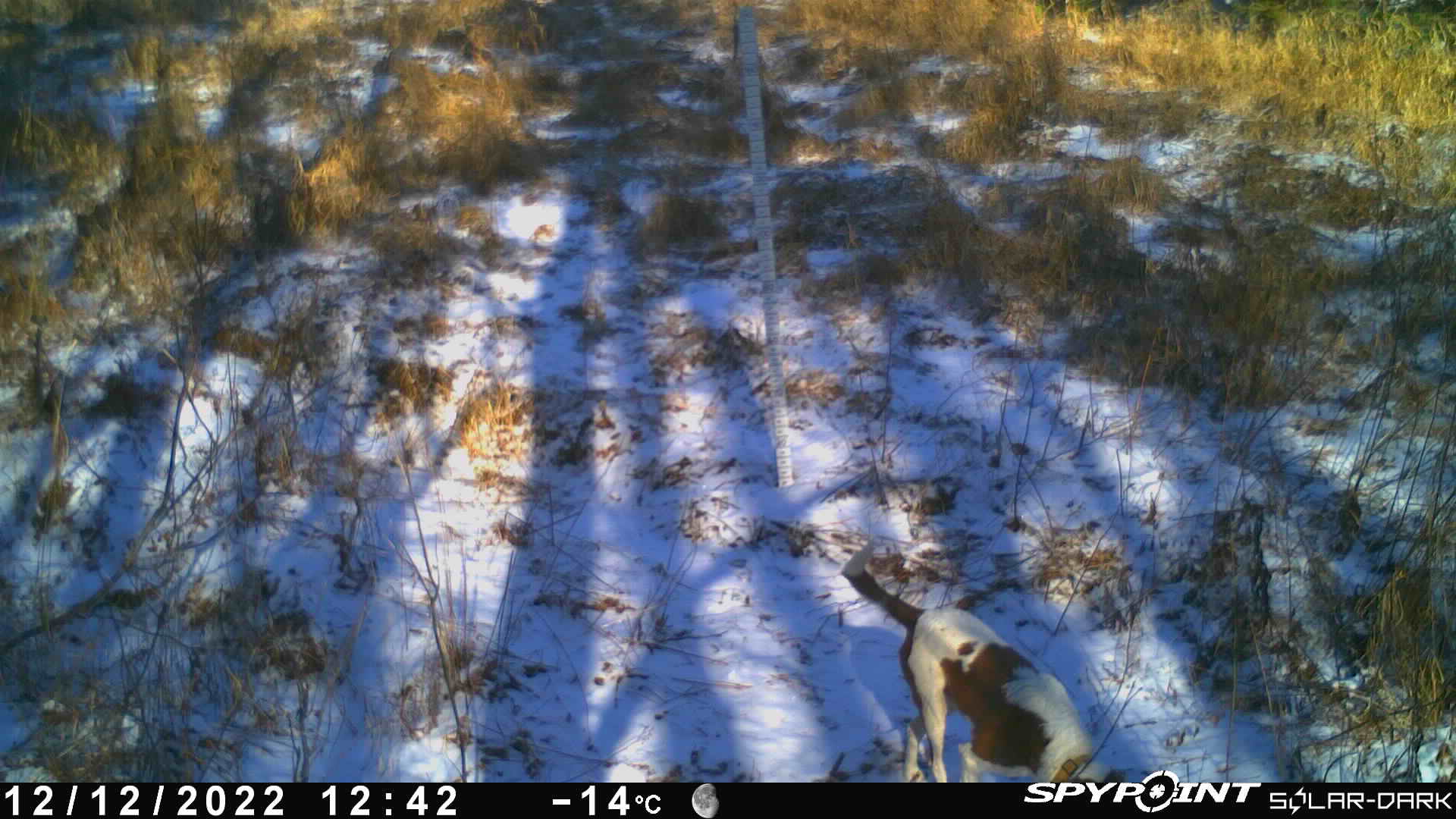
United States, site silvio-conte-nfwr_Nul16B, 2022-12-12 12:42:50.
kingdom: Animalia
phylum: Chordata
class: Mammalia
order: Carnivora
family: Canidae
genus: Canis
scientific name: Canis familiaris familiaris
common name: domestic dog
Domestic dog (Canis familiaris familiaris).